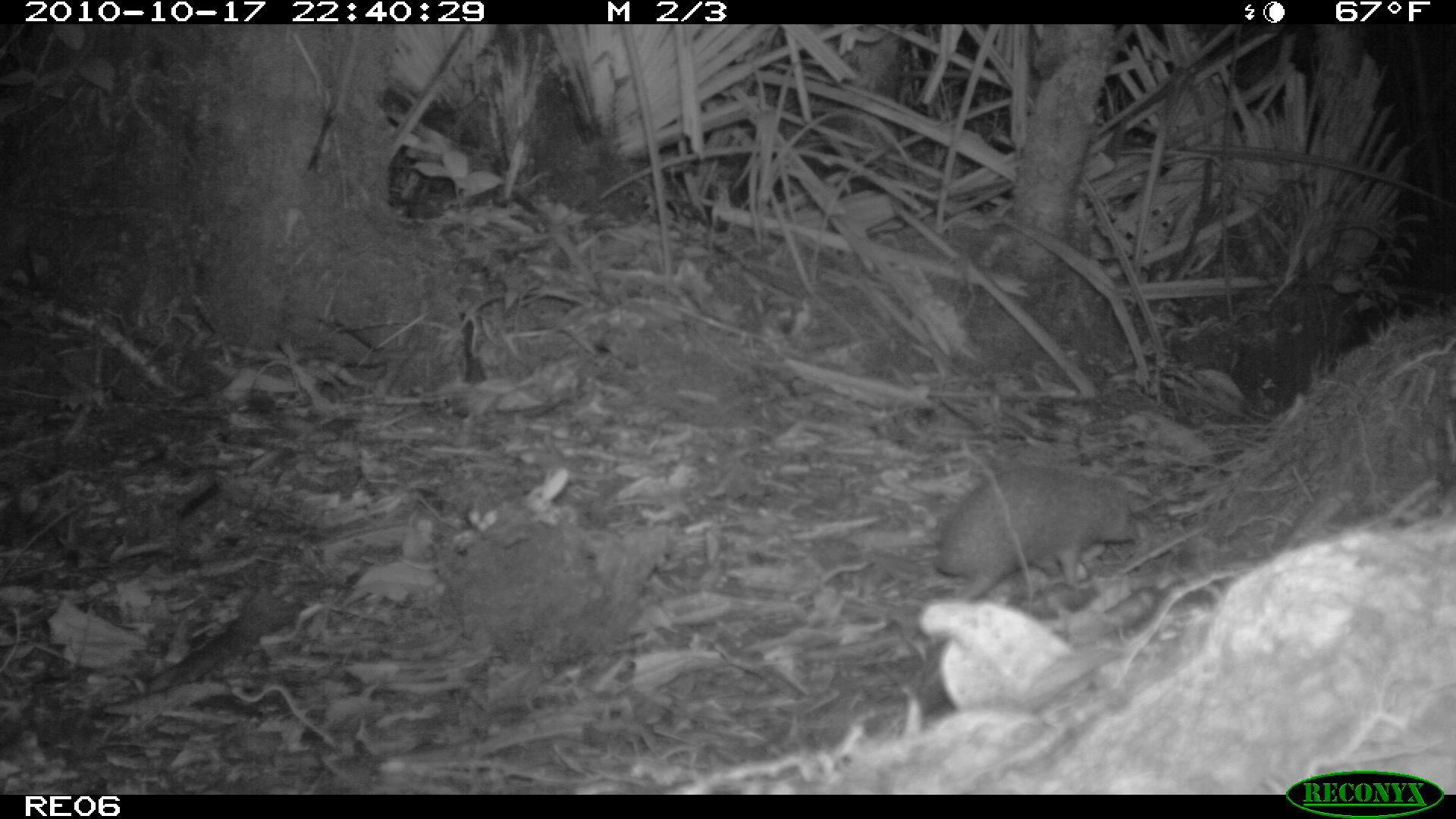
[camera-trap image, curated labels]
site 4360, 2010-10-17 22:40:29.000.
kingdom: Animalia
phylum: Chordata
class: Mammalia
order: Afrosoricida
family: Tenrecidae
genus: Setifer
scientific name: Setifer setosus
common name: greater hedgehog tenrec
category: setifer sp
Setifer sp (greater hedgehog tenrec) (Setifer setosus), count 1.